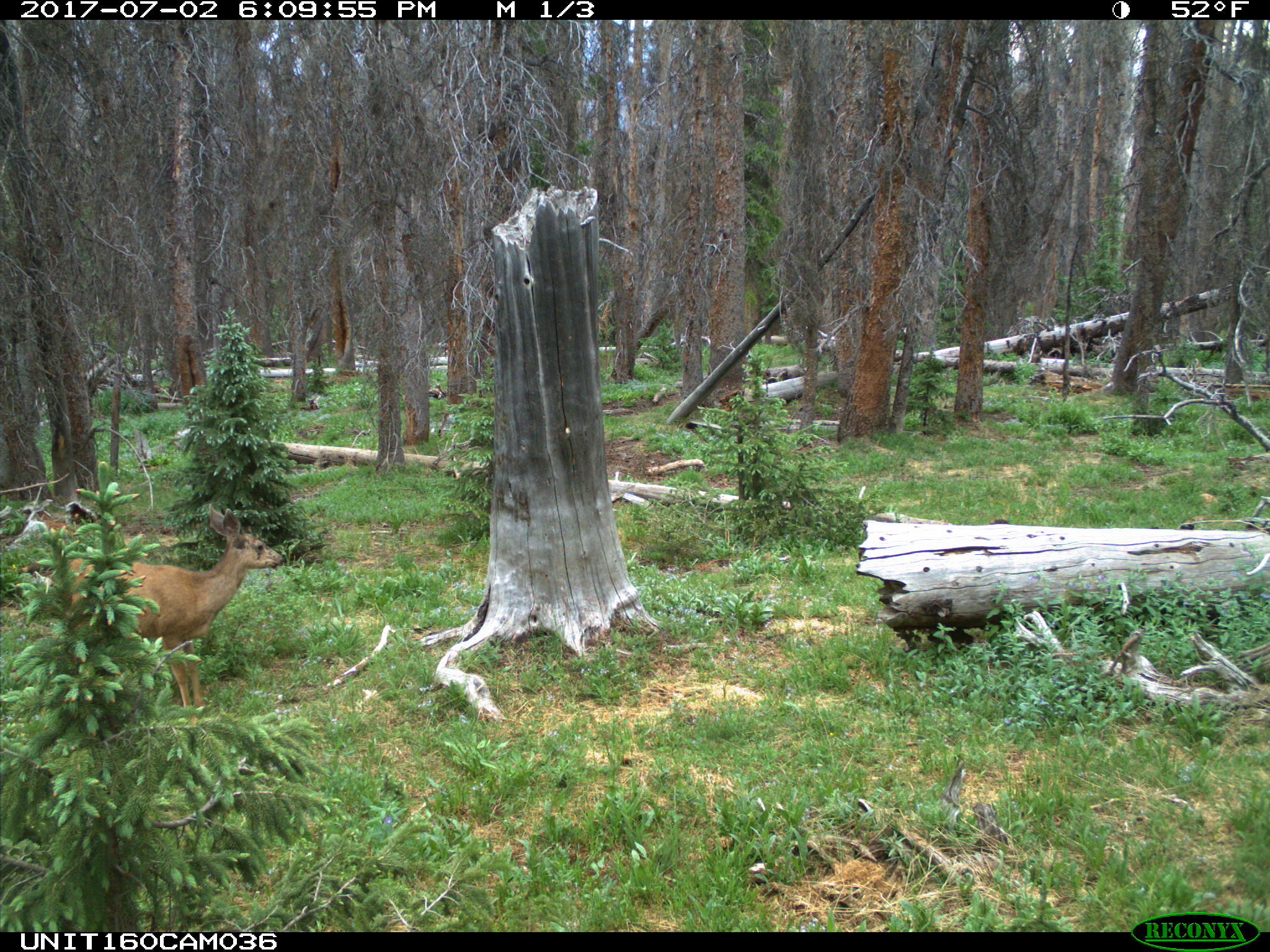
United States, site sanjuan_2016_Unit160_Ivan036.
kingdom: Animalia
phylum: Chordata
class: Mammalia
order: Artiodactyla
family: Cervidae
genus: Odocoileus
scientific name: Odocoileus hemionus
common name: mule deer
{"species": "Odocoileus hemionus (mule deer)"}